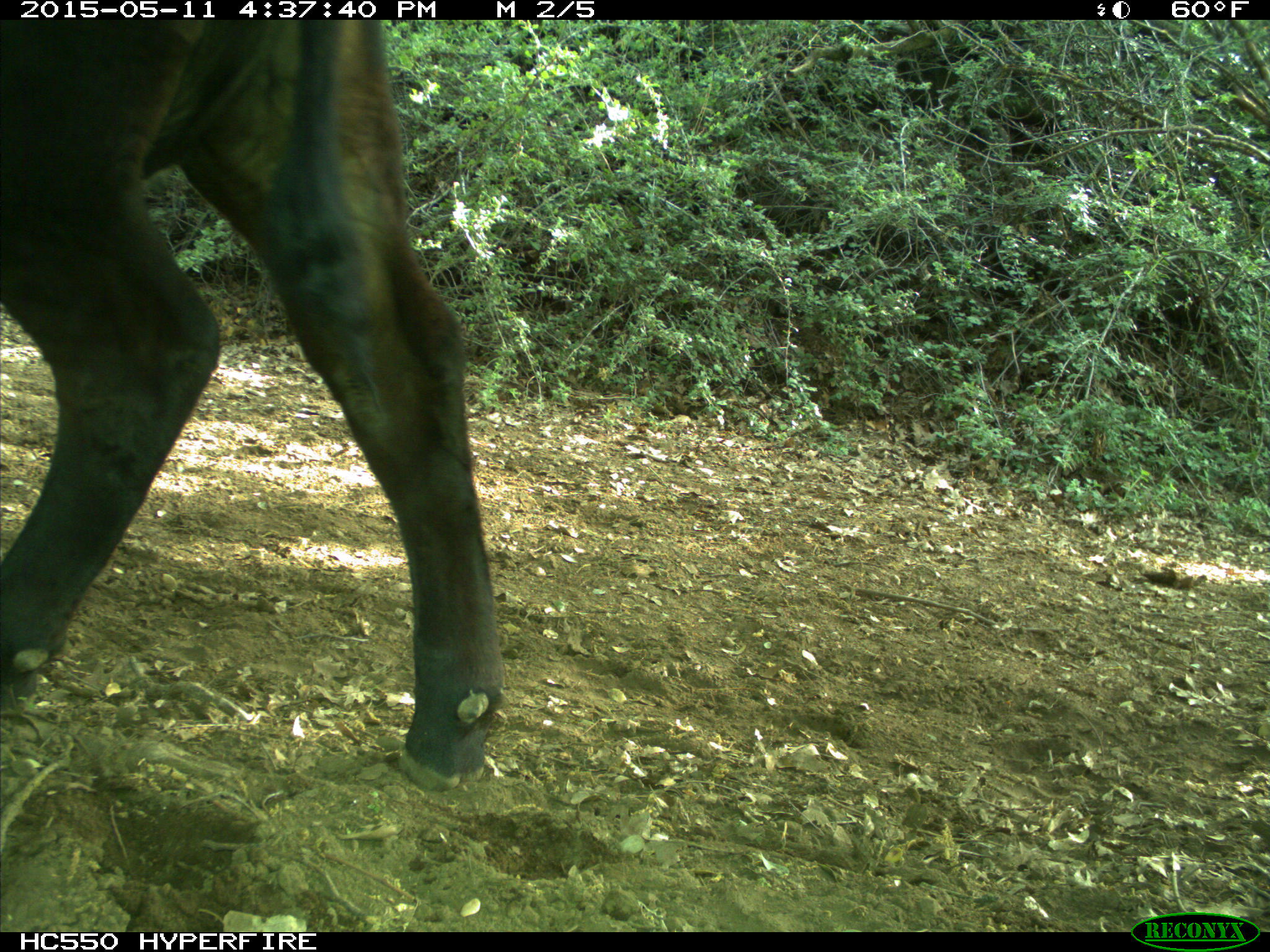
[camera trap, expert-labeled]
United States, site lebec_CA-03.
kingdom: Animalia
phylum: Chordata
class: Mammalia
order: Artiodactyla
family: Bovidae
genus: Bos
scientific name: Bos taurus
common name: domestic cow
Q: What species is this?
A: Bos taurus (domestic cow).